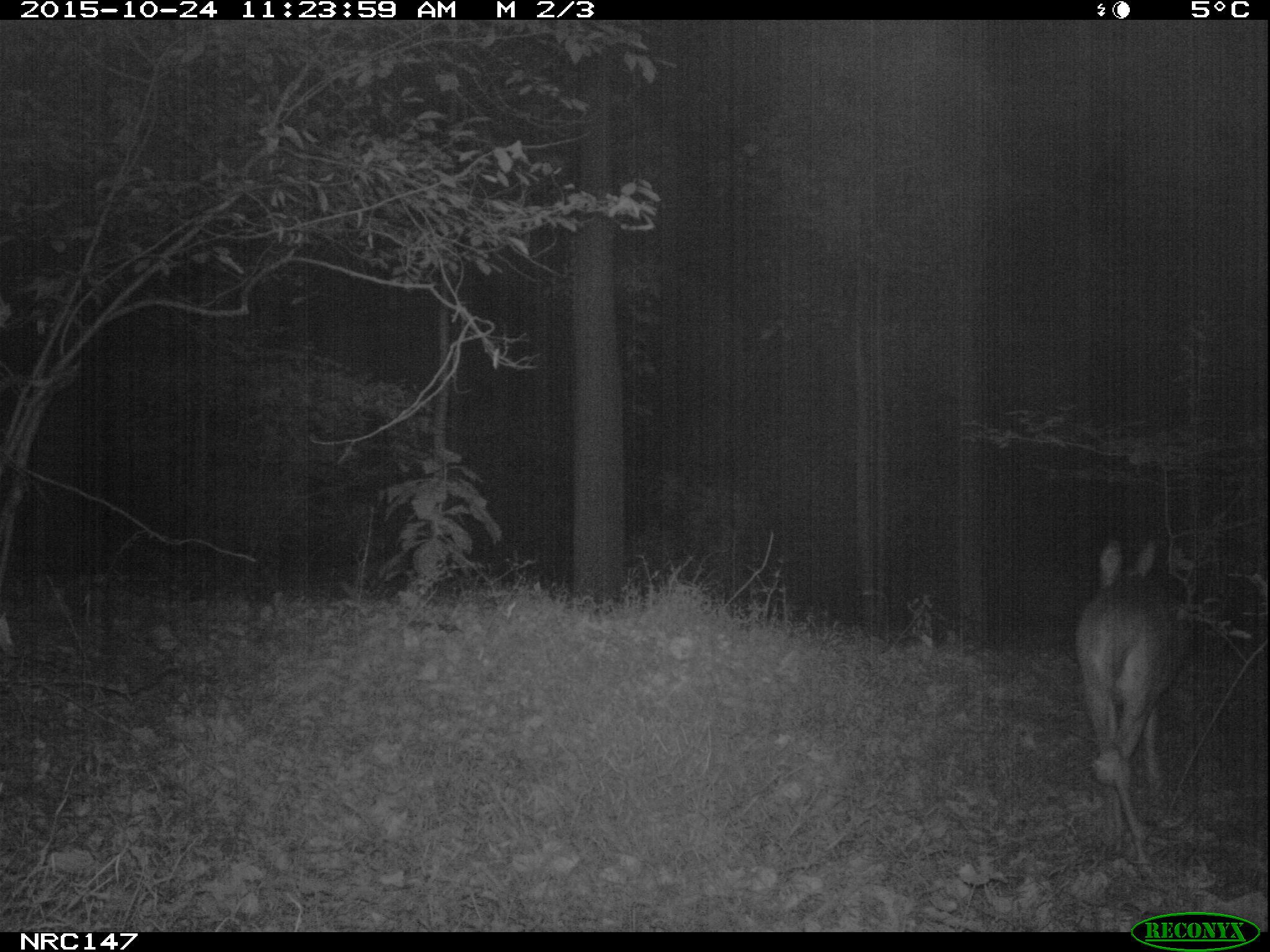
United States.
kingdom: Animalia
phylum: Chordata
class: Mammalia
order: Artiodactyla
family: Cervidae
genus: Odocoileus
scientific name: Odocoileus virginianus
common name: white-tailed deer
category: White Tailed Deer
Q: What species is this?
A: White Tailed Deer (white-tailed deer) (Odocoileus virginianus).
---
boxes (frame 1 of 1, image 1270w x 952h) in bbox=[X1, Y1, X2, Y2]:
White Tailed Deer: bbox=[1070, 536, 1197, 870]